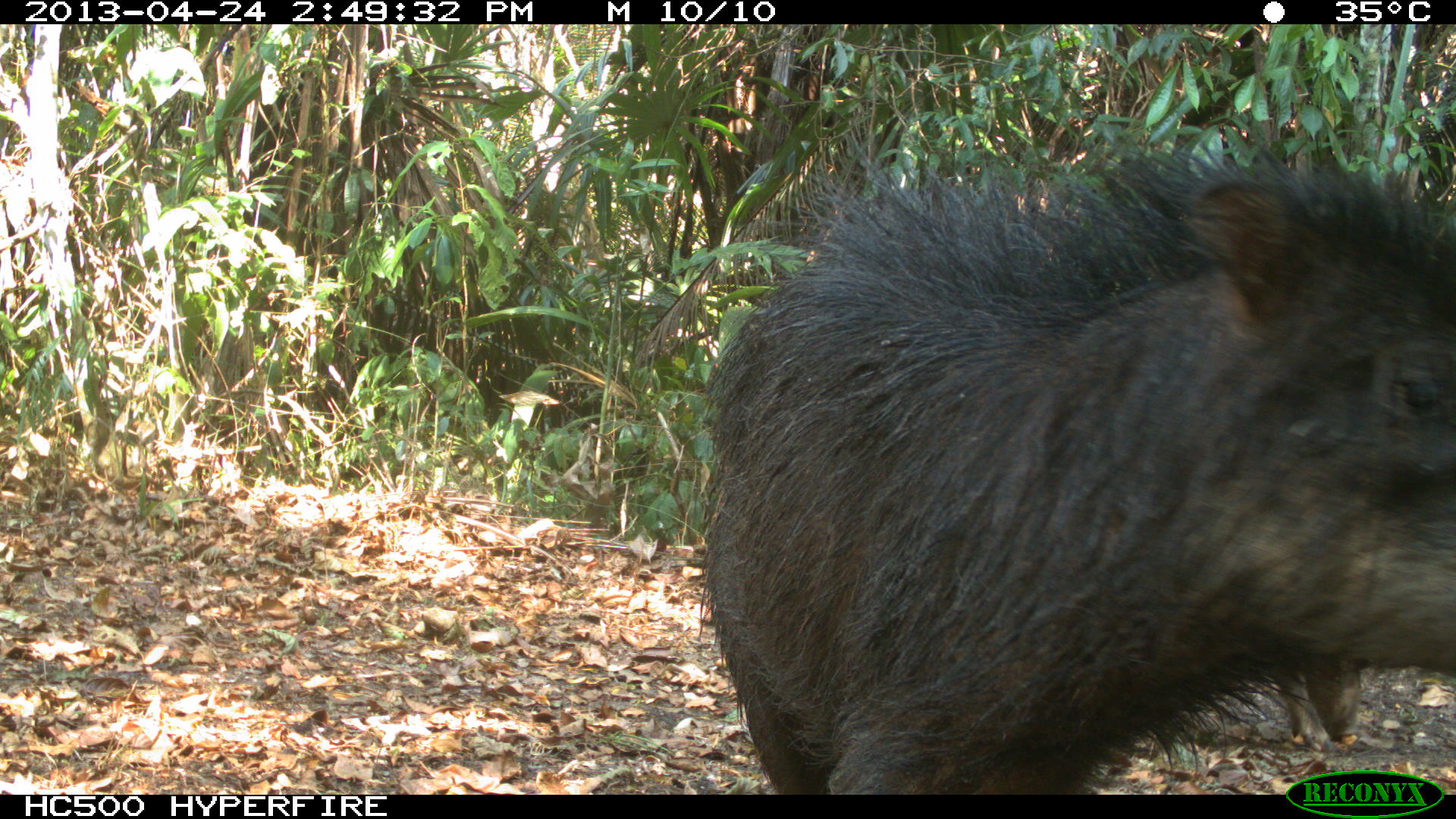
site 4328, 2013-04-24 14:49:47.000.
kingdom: Animalia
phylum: Chordata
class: Mammalia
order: Artiodactyla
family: Tayassuidae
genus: Tayassu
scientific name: Tayassu pecari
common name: white-lipped peccary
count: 10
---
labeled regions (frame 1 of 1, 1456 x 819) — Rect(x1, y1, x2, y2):
tayassu pecari: Rect(698, 145, 1456, 792)